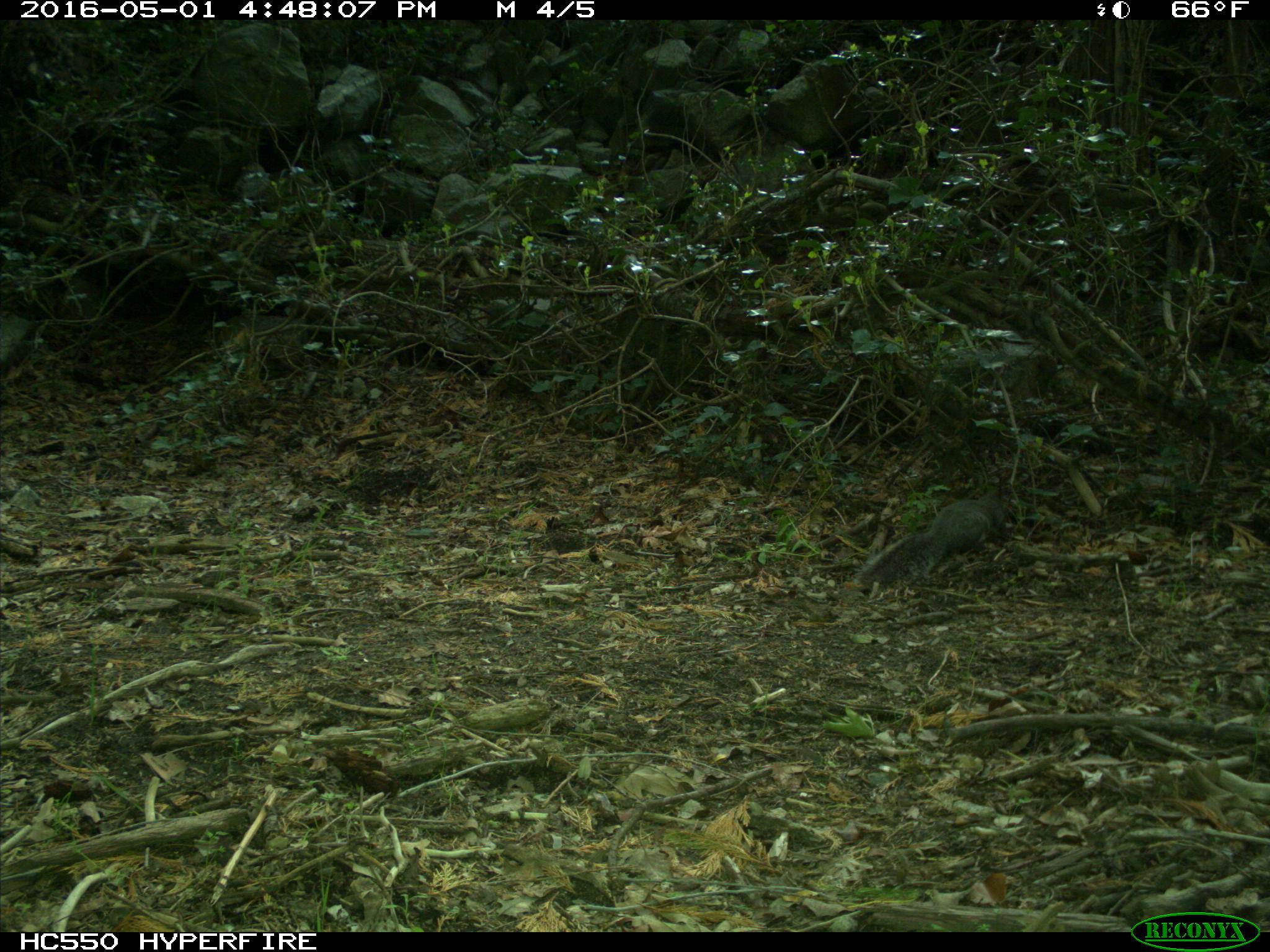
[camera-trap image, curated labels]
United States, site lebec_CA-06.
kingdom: Animalia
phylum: Chordata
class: Mammalia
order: Rodentia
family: Sciuridae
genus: Sciurus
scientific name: Sciurus carolinensis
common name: eastern gray squirrel